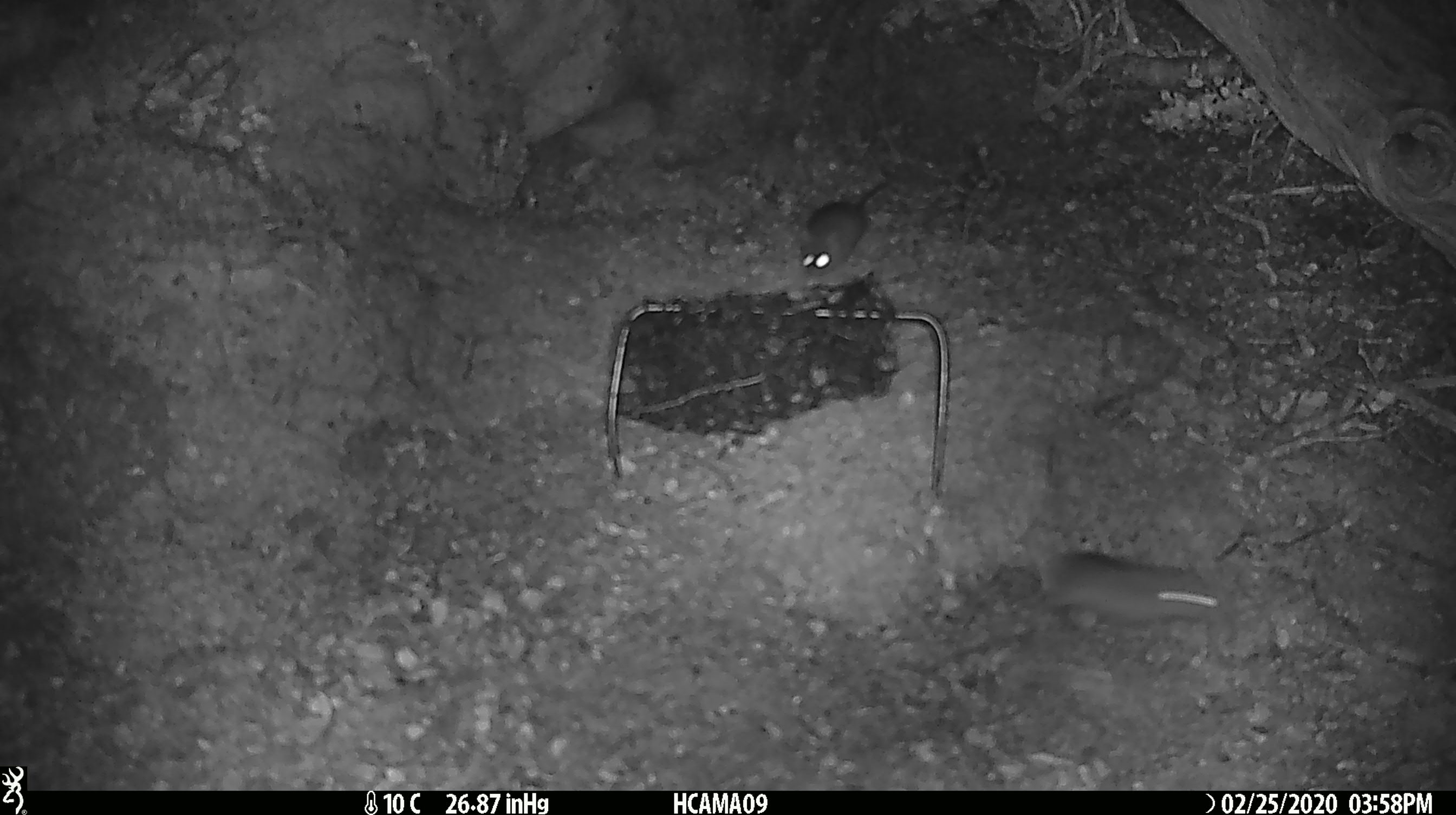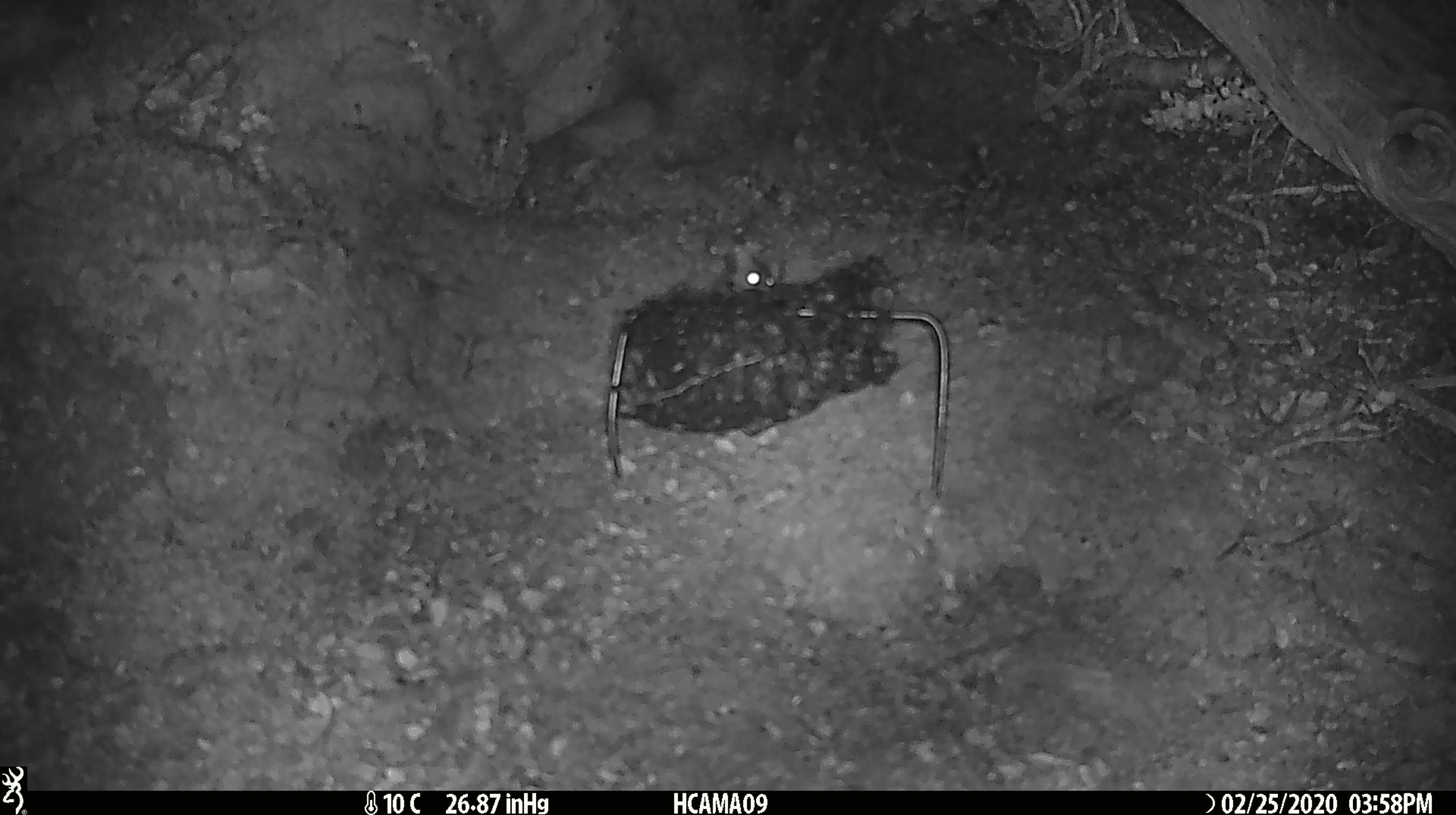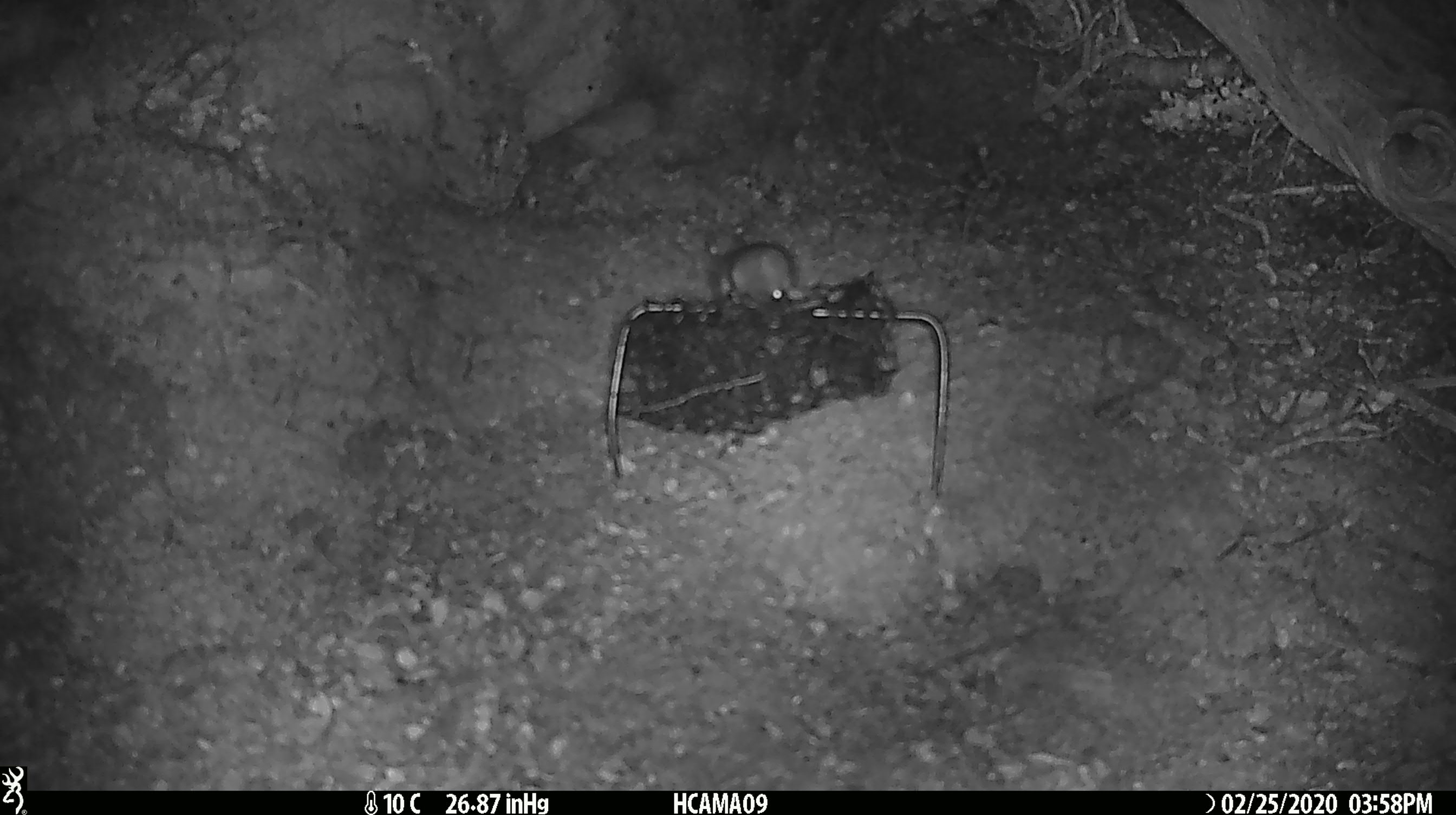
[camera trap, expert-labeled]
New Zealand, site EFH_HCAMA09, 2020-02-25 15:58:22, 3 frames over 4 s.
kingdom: Animalia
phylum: Chordata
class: Mammalia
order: Rodentia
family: Muridae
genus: Mus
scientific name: Mus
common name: mouse